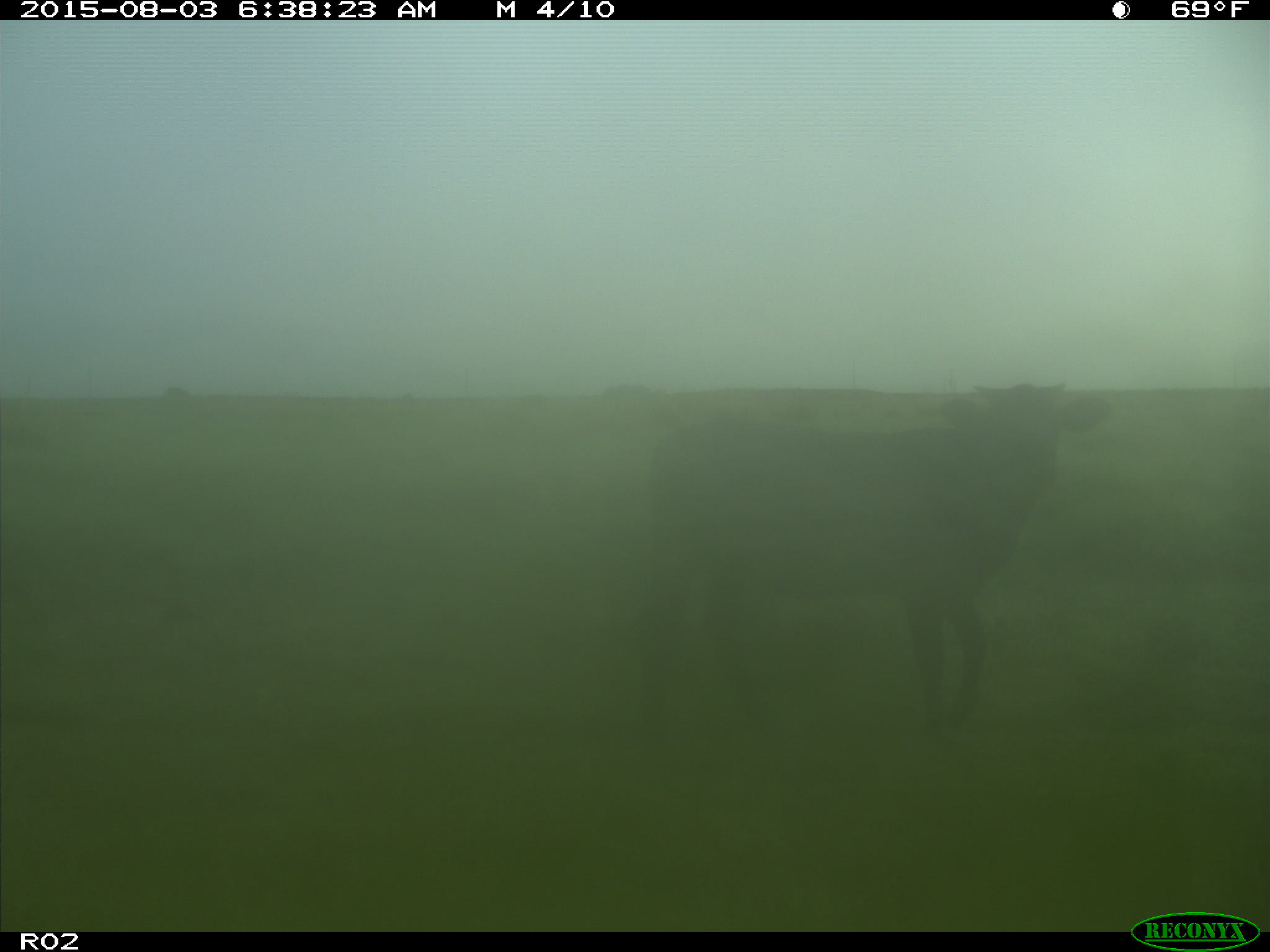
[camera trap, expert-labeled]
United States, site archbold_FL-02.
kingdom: Animalia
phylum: Chordata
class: Mammalia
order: Artiodactyla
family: Bovidae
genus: Bos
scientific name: Bos taurus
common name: domestic cow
Bos taurus (domestic cow).